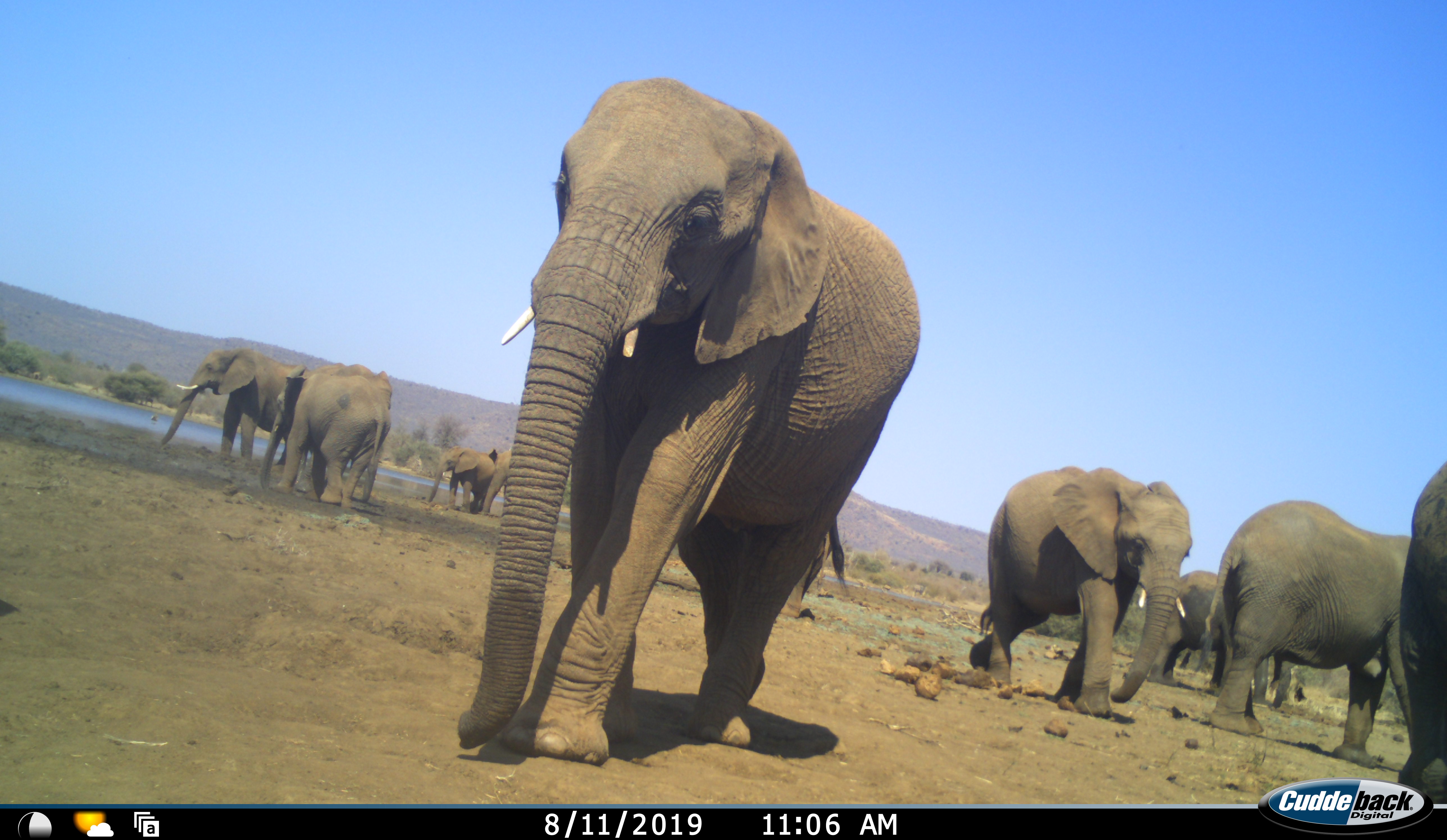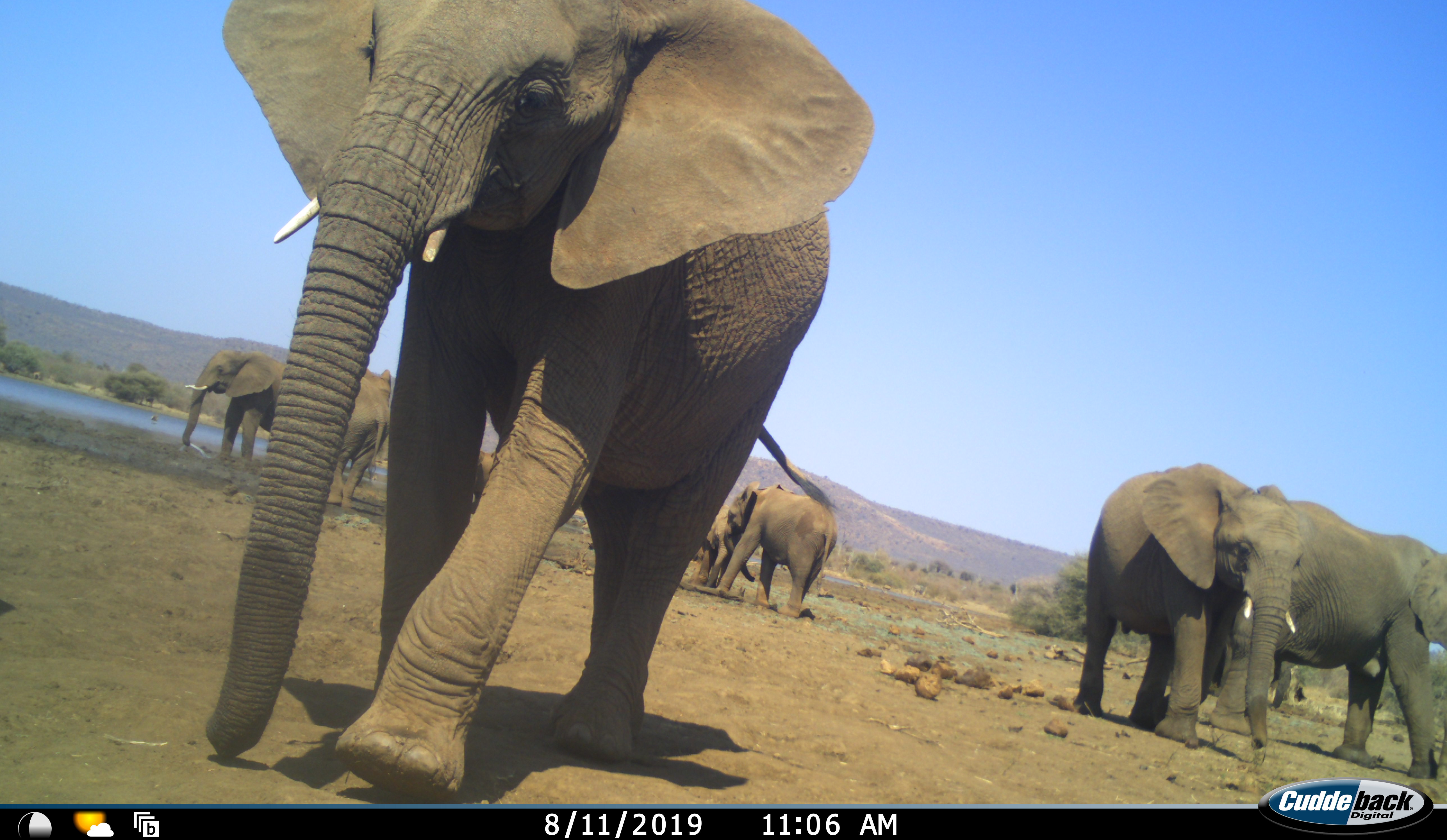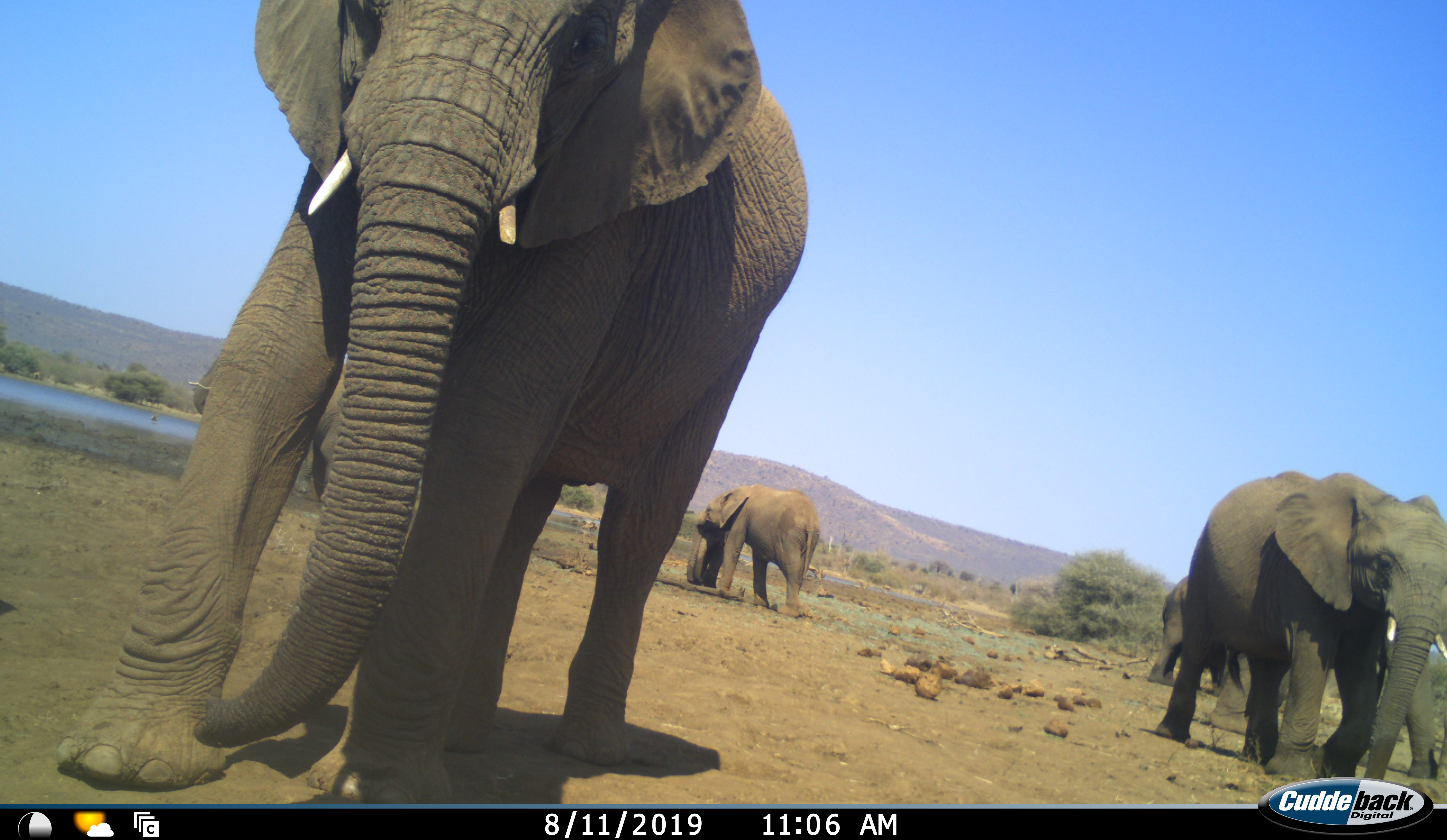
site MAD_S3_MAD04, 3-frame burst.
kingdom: Animalia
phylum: Chordata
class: Mammalia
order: Proboscidea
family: Elephantidae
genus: Loxodonta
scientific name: Loxodonta africana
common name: african bush elephant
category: elephant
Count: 10.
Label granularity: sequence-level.